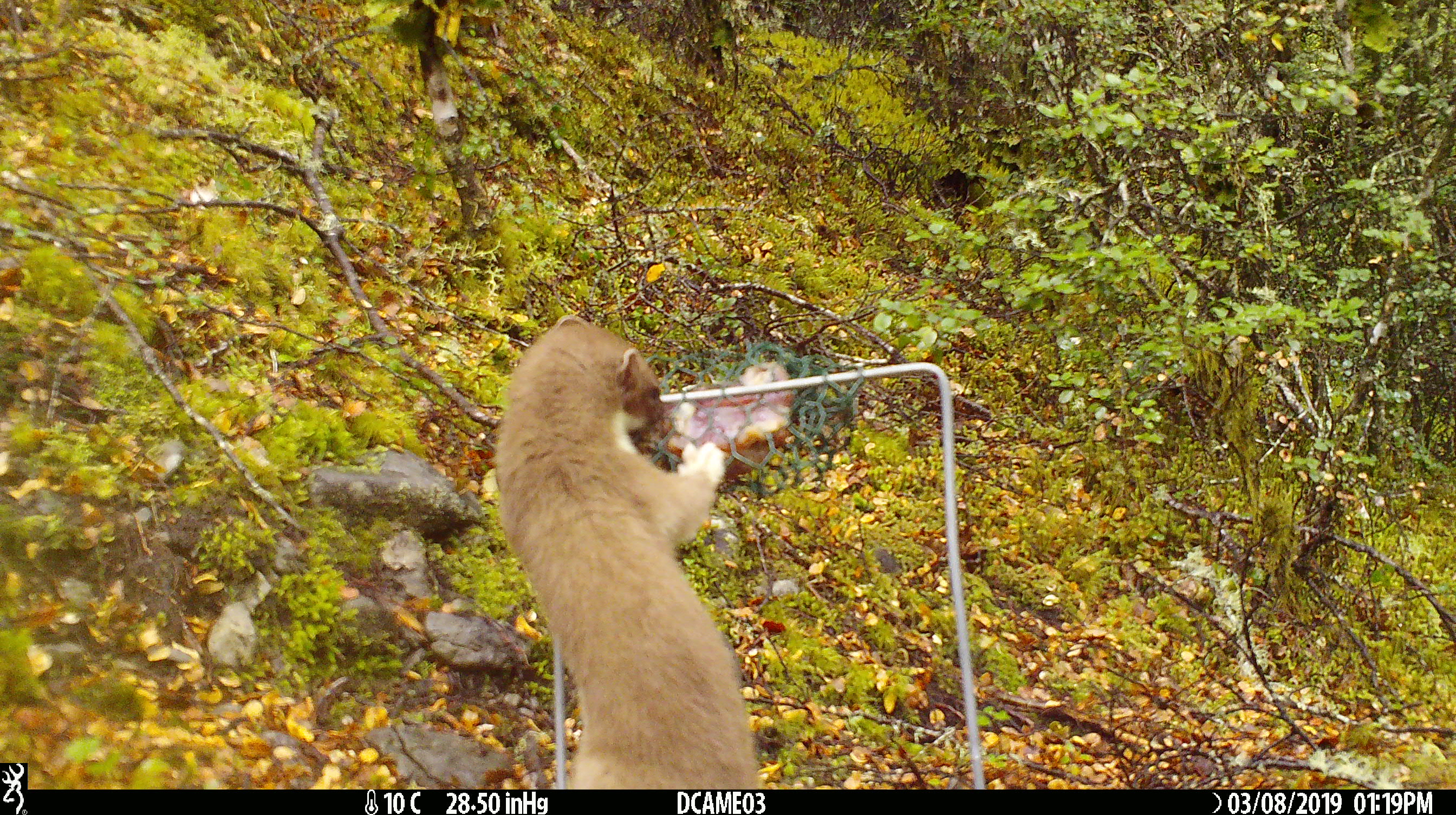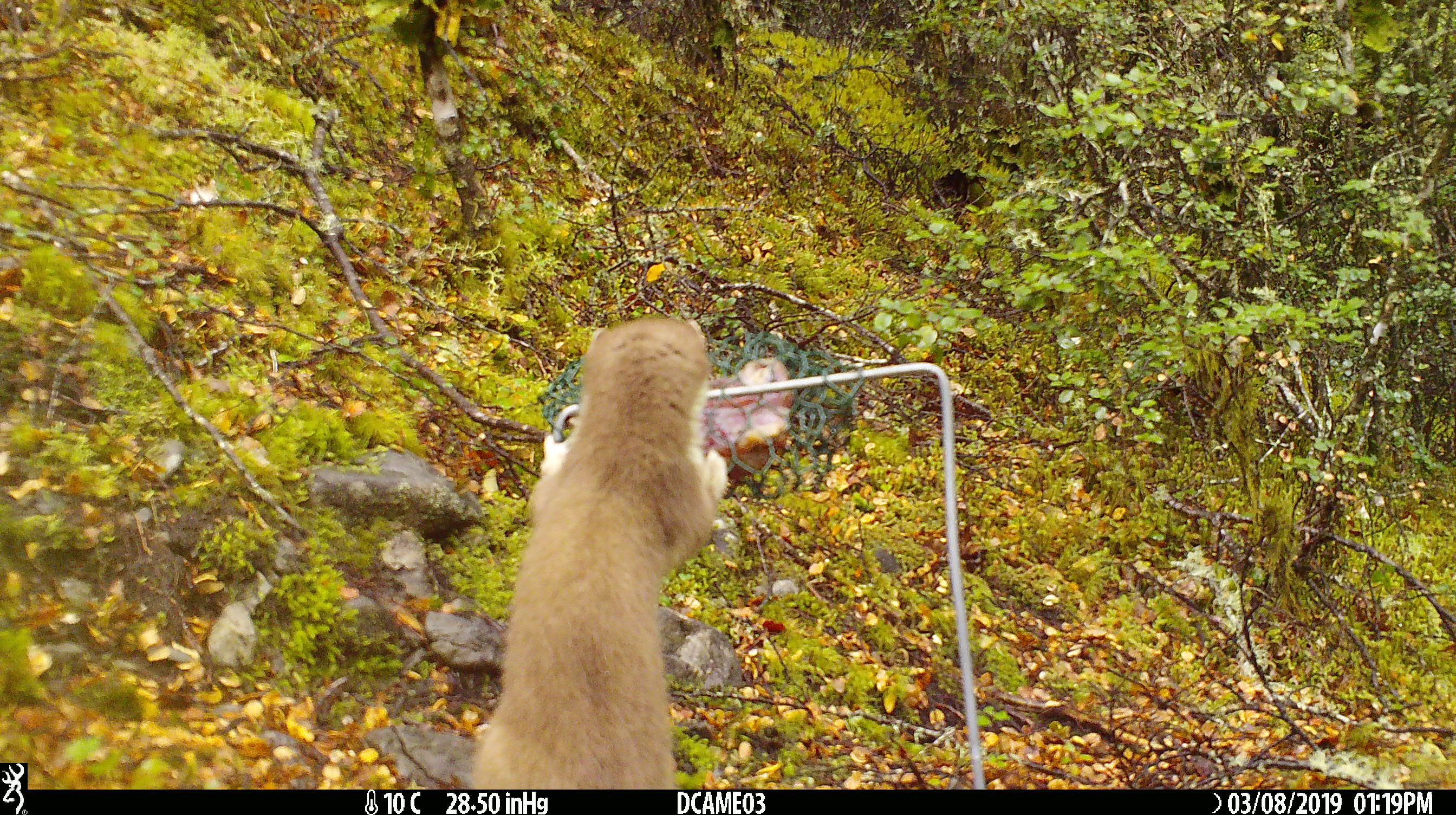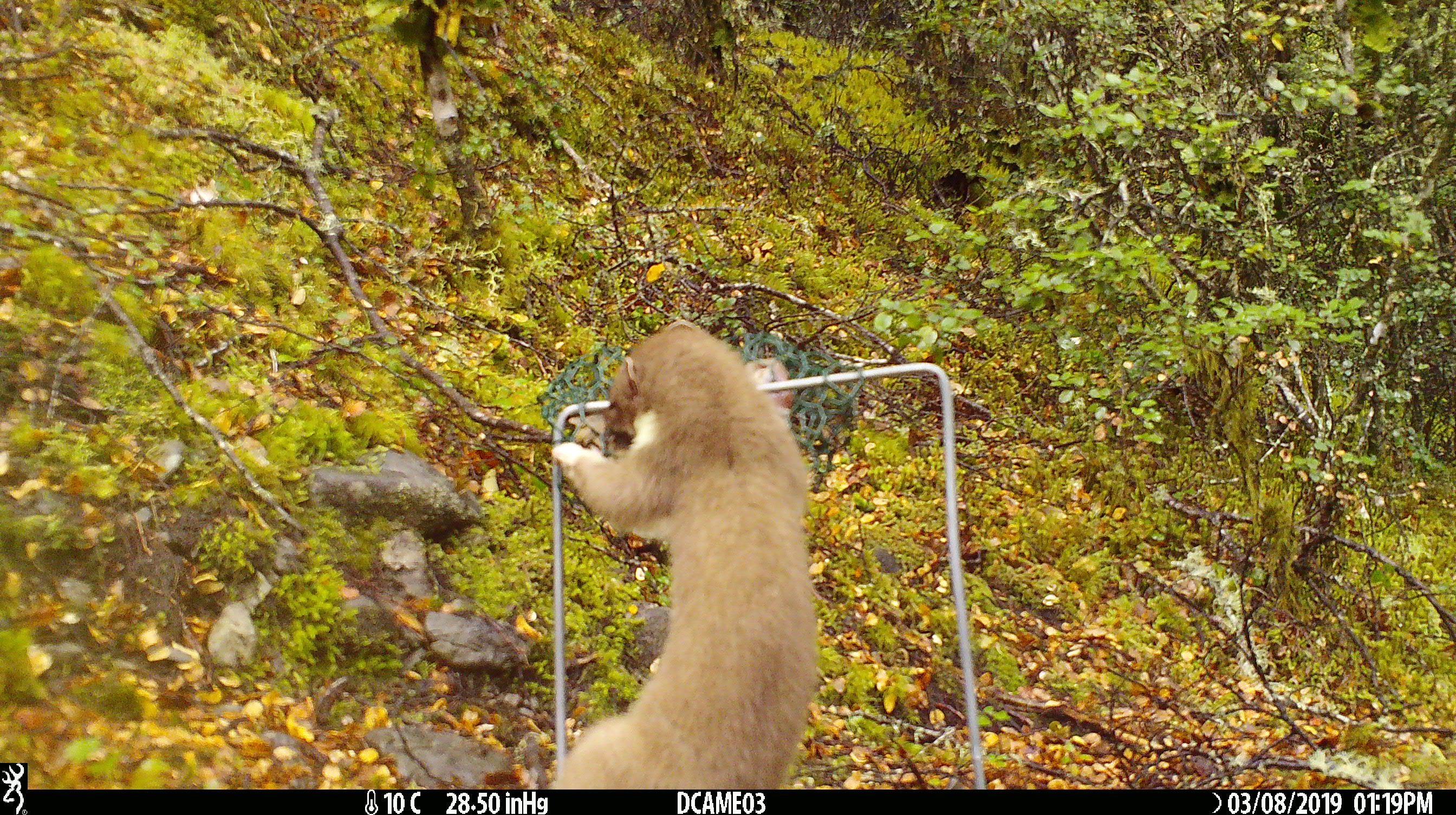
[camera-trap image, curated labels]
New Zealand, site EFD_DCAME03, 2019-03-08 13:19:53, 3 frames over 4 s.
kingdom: Animalia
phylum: Chordata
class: Mammalia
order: Carnivora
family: Mustelidae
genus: Mustela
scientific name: Mustela erminea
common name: stoat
Stoat (Mustela erminea).